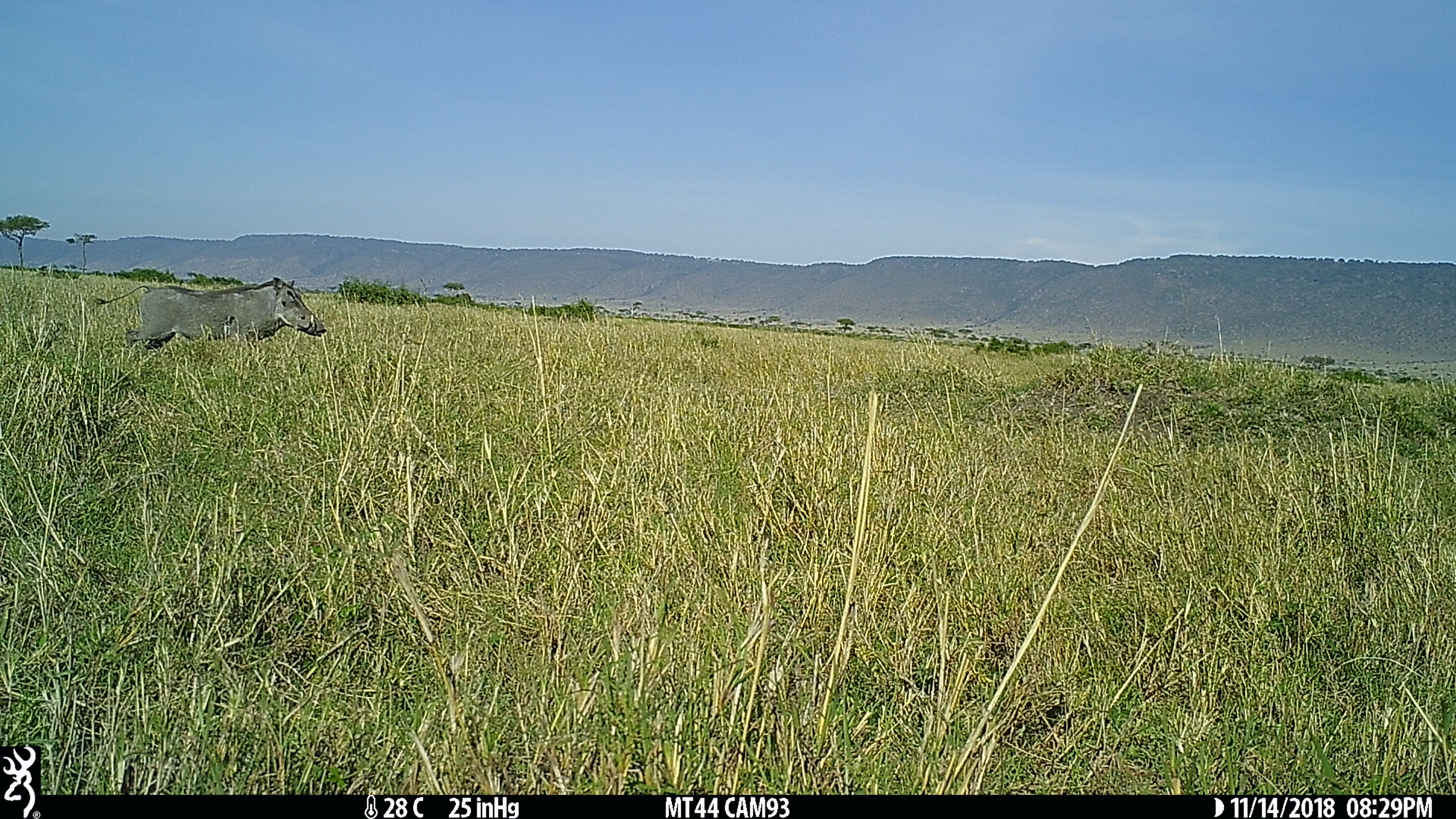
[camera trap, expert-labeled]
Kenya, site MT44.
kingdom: Animalia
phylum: Chordata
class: Mammalia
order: Artiodactyla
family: Suidae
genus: Phacochoerus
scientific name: Phacochoerus africanus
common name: common warthog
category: warthog